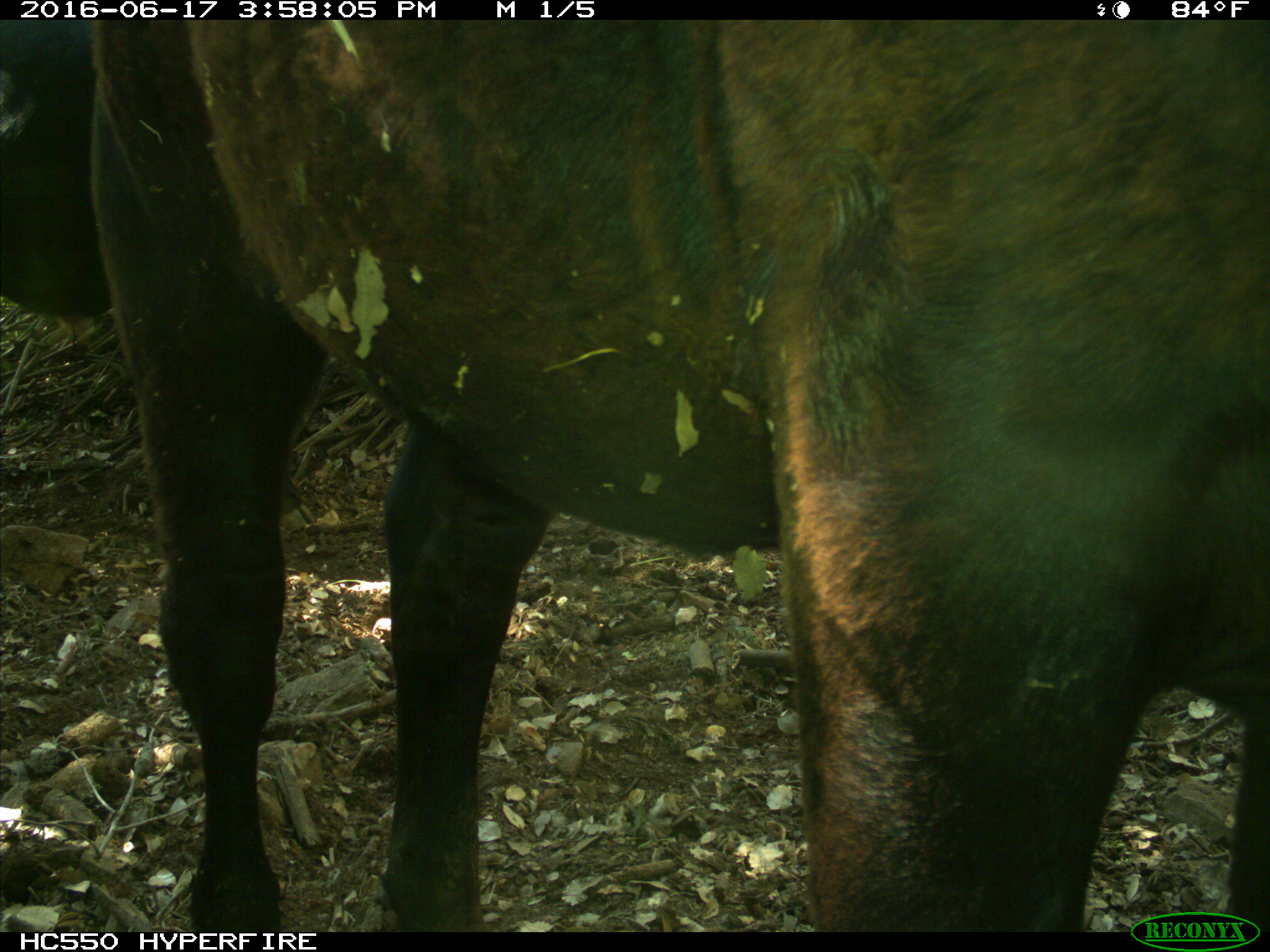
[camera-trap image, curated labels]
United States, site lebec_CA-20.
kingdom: Animalia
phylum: Chordata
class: Mammalia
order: Artiodactyla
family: Bovidae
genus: Bos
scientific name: Bos taurus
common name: domestic cow